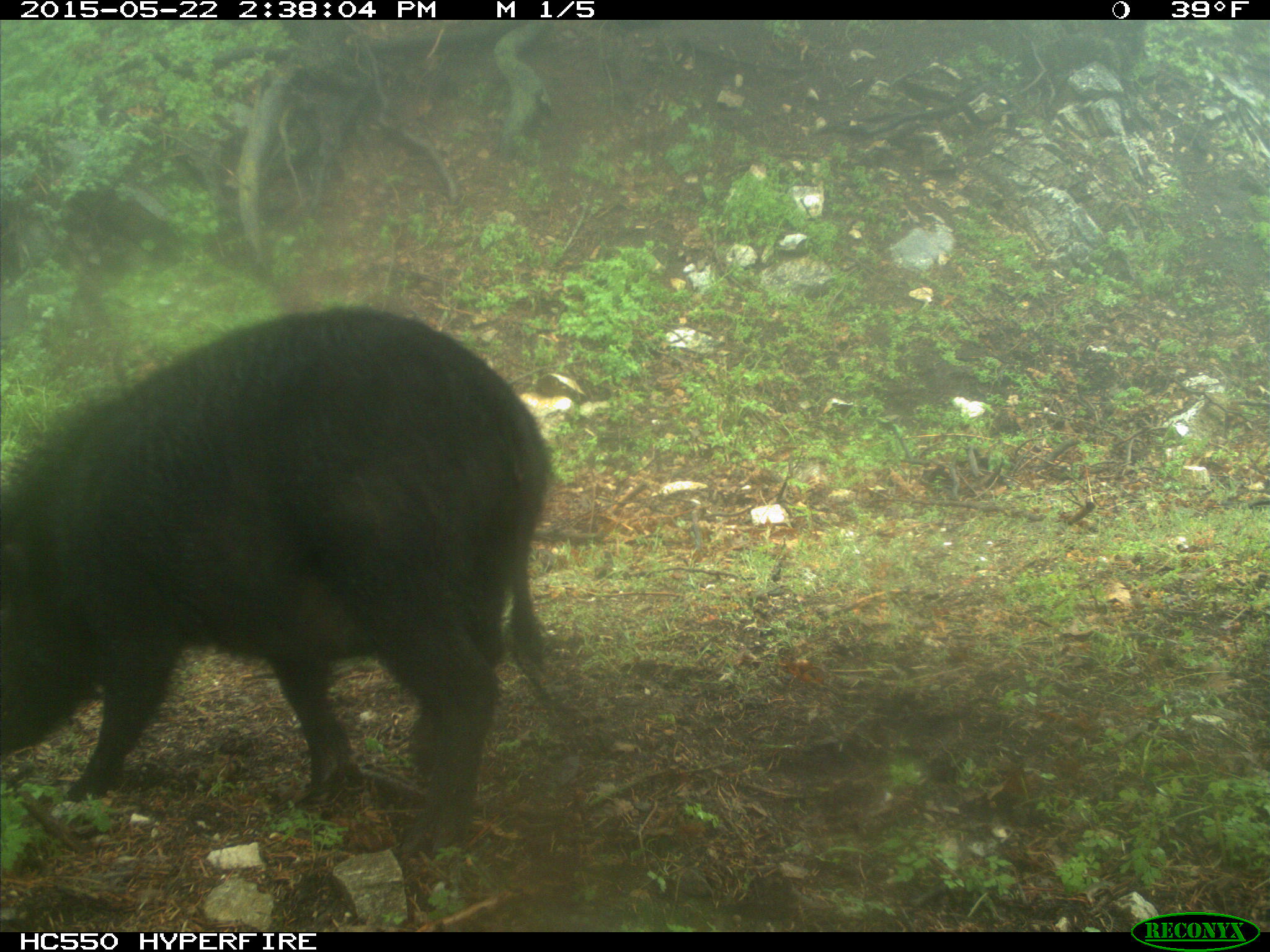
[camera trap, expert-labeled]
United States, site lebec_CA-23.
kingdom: Animalia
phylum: Chordata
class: Mammalia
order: Artiodactyla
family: Suidae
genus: Sus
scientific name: Sus scrofa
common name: wild boar